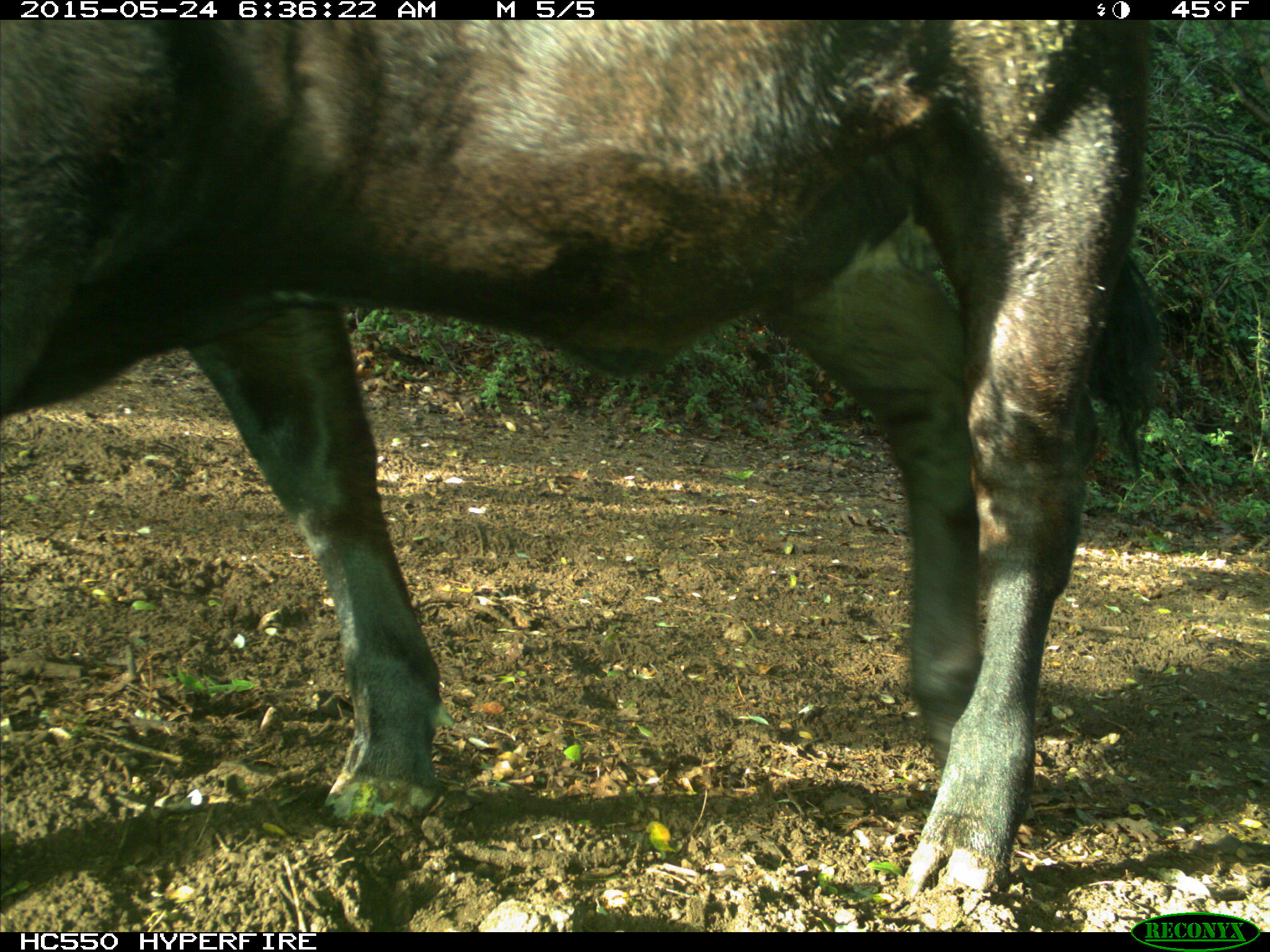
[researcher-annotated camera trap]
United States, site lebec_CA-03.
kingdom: Animalia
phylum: Chordata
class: Mammalia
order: Artiodactyla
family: Bovidae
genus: Bos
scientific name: Bos taurus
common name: domestic cow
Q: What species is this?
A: Bos taurus (domestic cow).